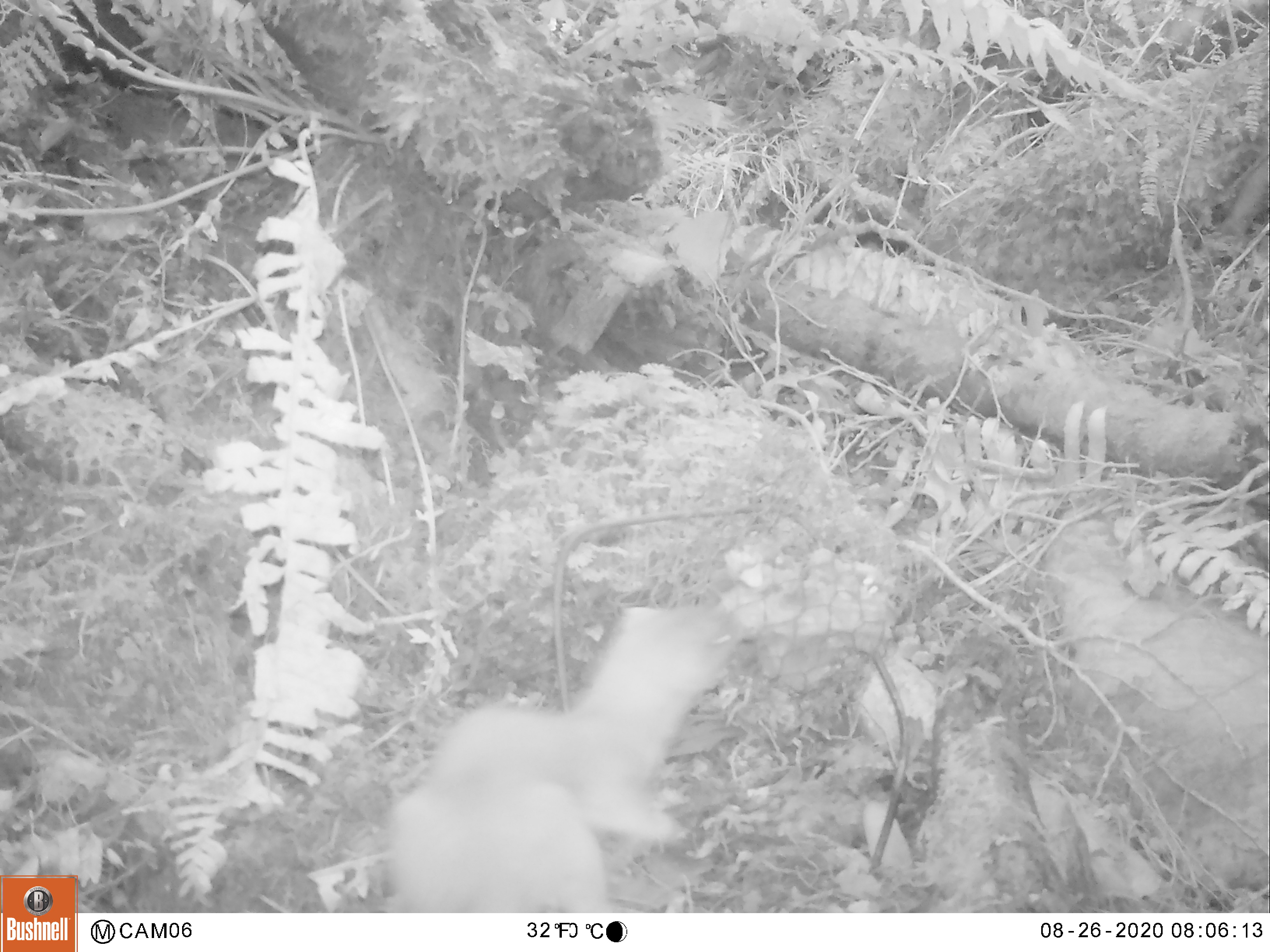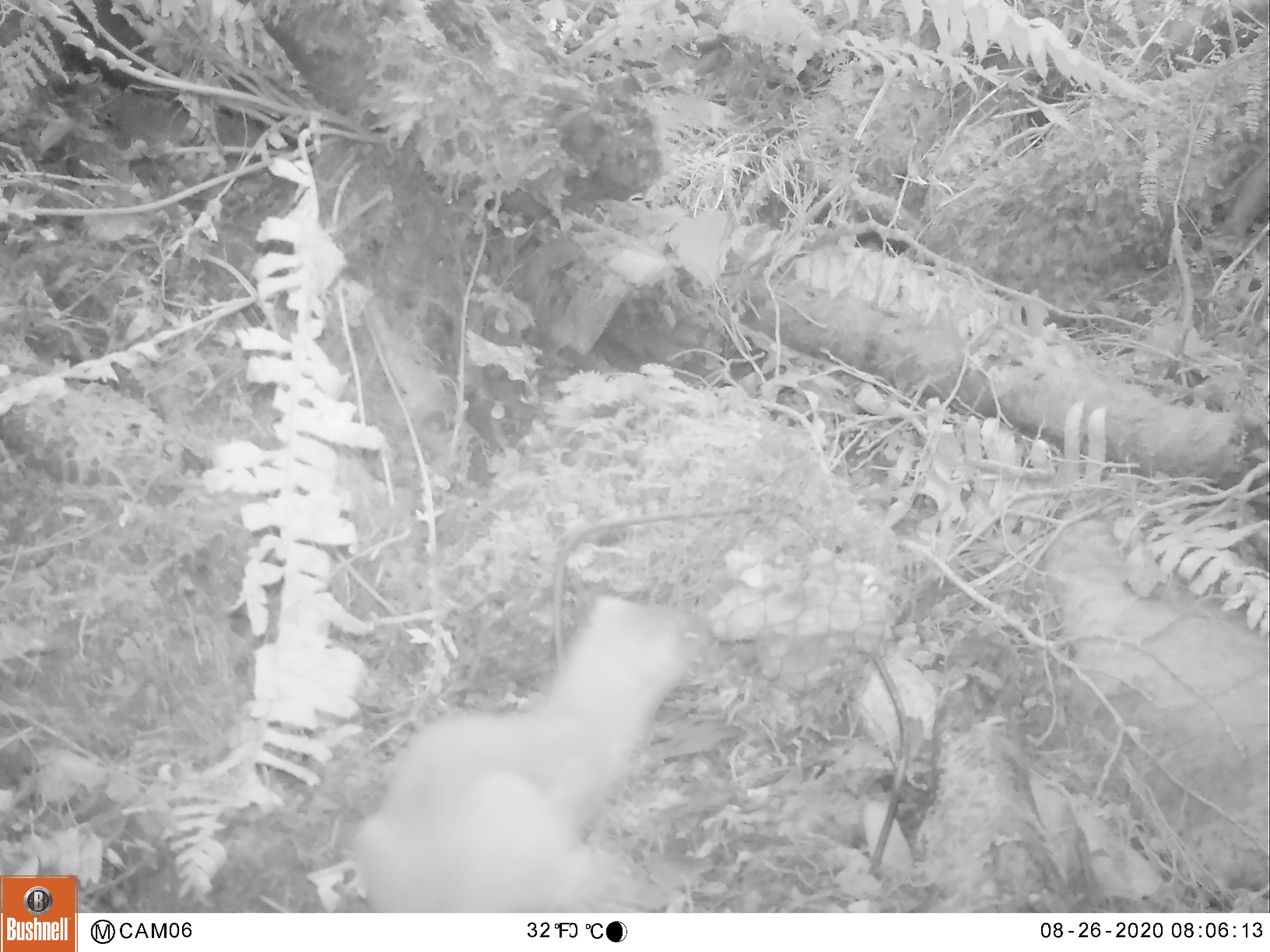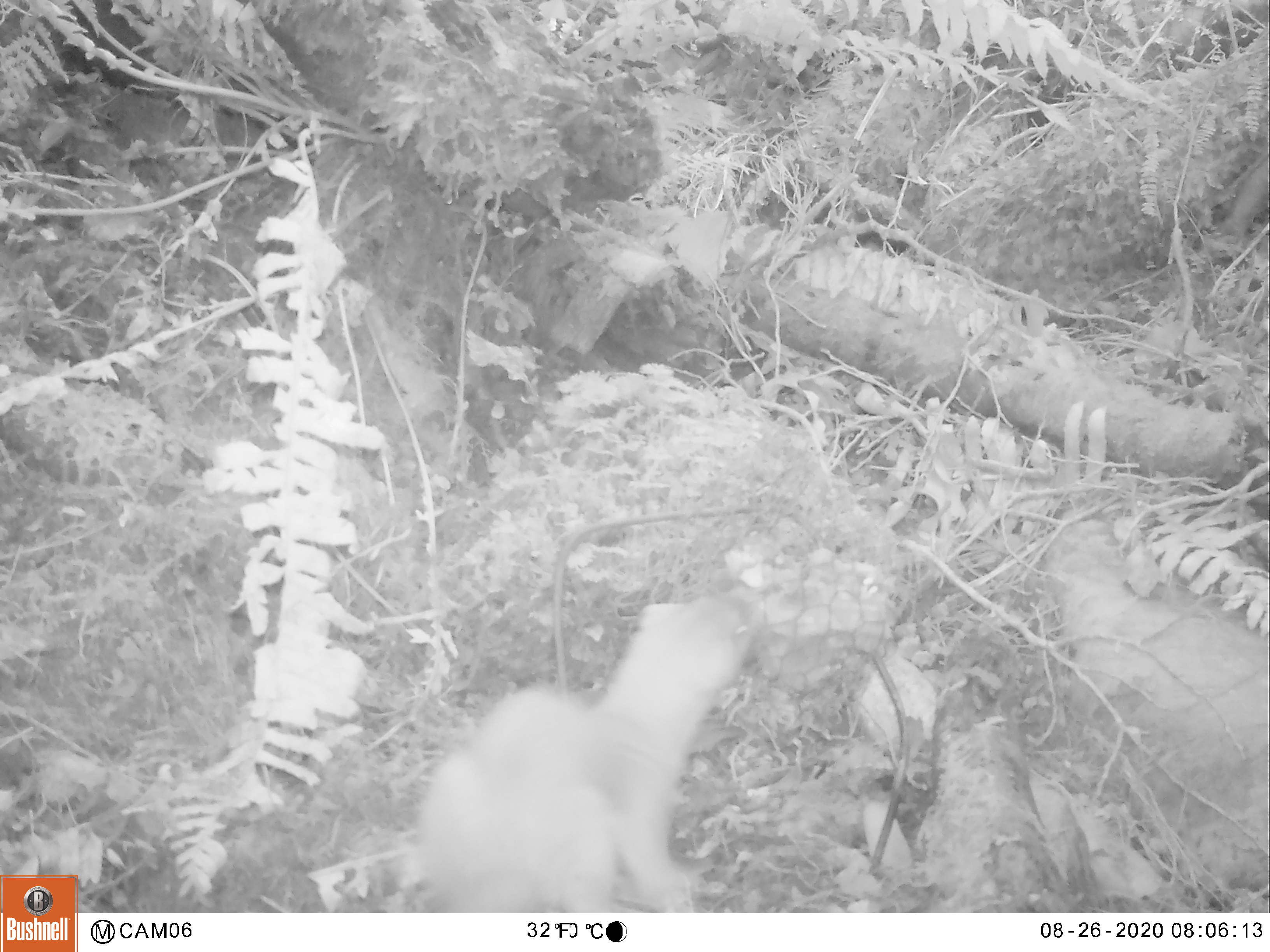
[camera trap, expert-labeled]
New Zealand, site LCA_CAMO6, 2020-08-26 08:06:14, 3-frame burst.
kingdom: Animalia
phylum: Chordata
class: Mammalia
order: Carnivora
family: Mustelidae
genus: Mustela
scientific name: Mustela erminea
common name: stoat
Stoat (Mustela erminea).